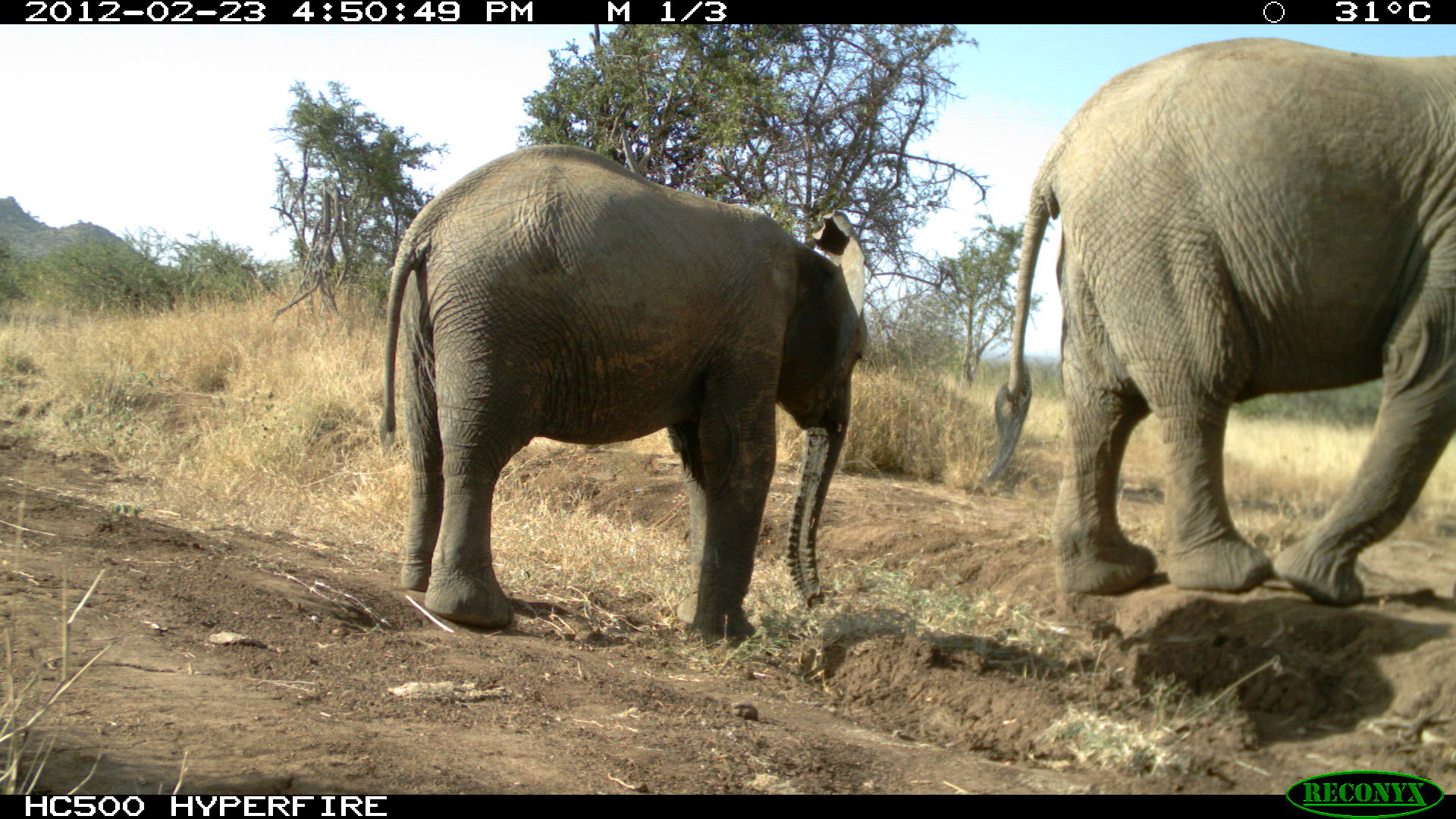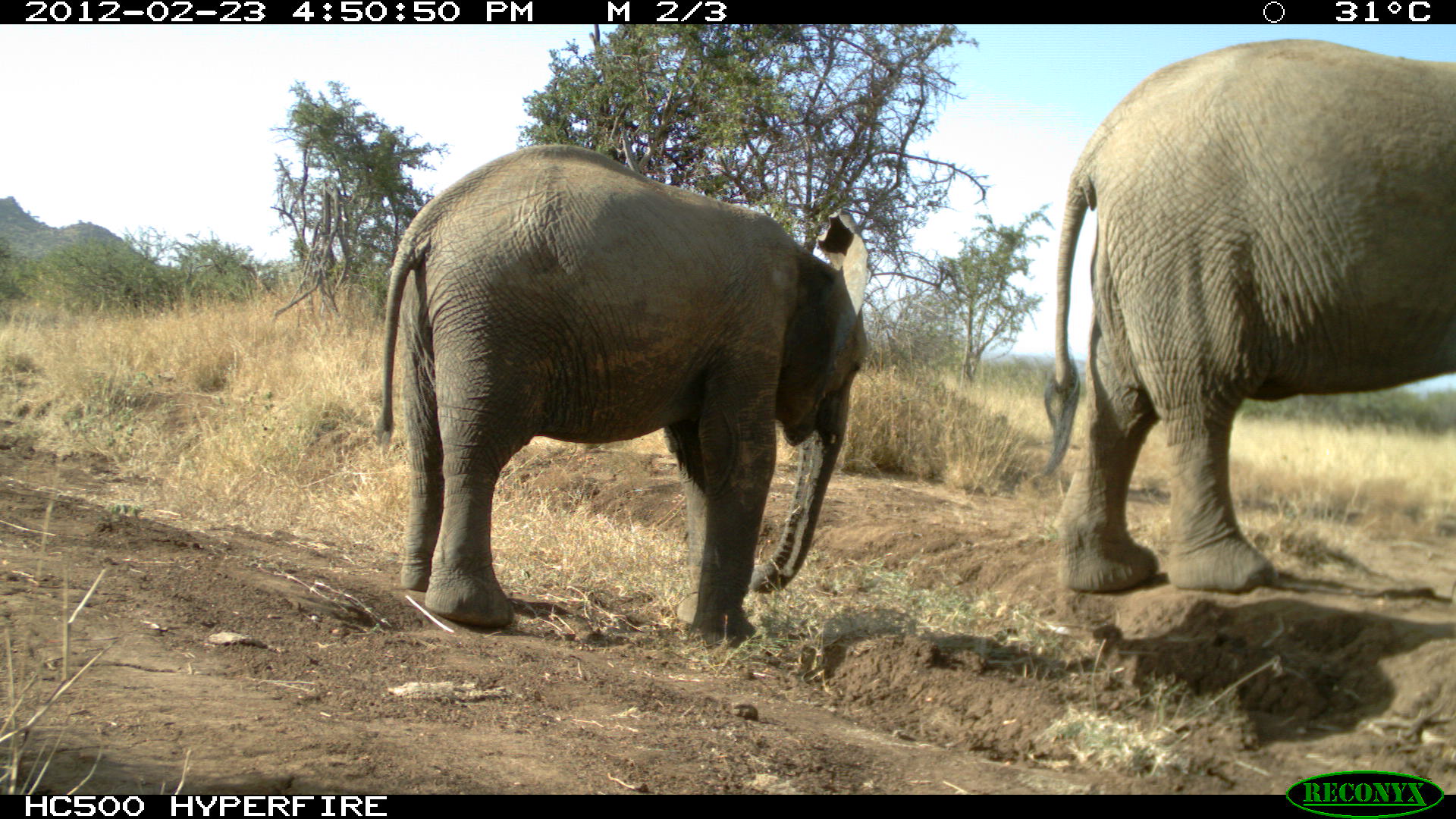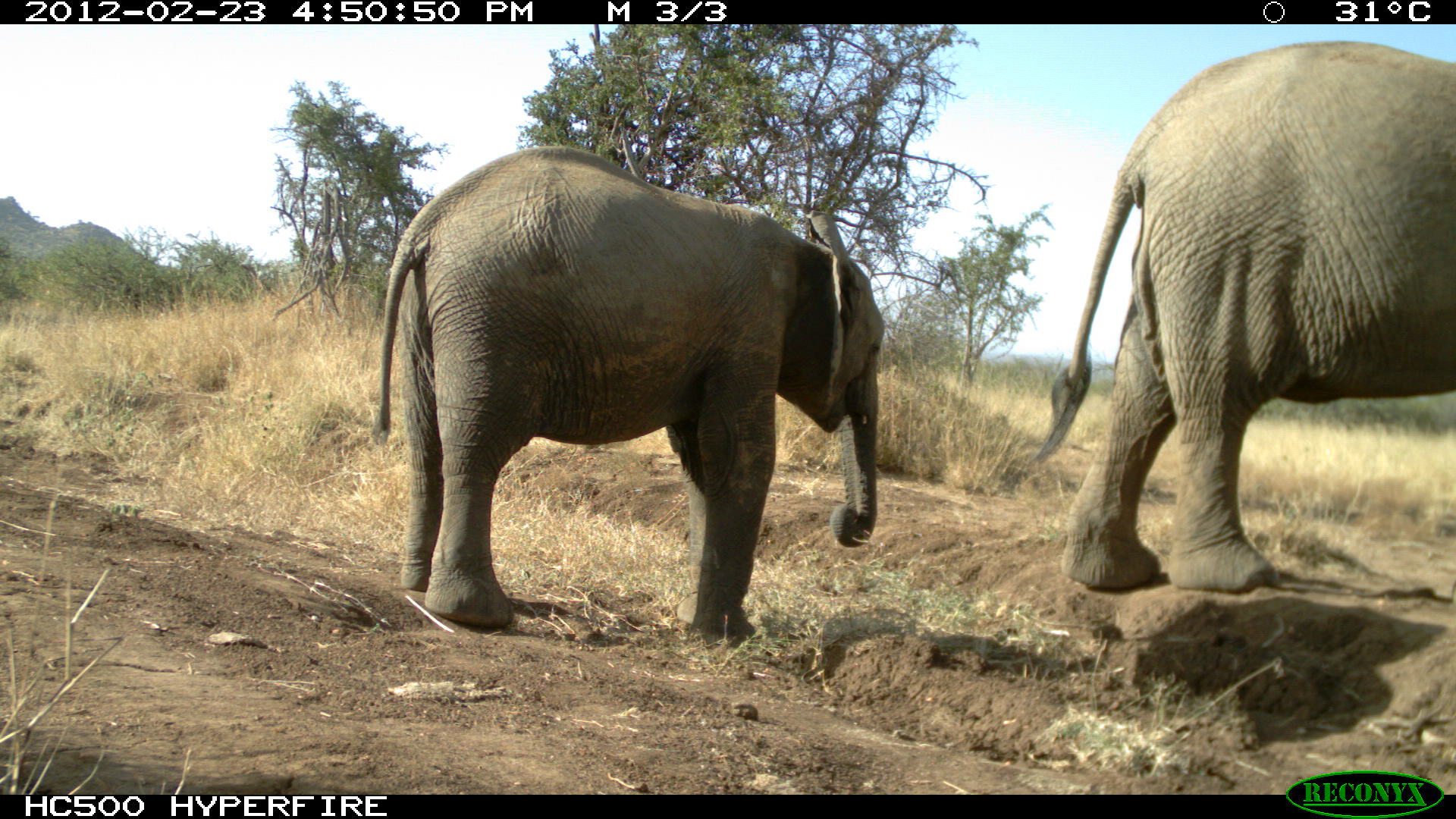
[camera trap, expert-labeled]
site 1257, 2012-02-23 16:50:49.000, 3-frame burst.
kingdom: Animalia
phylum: Chordata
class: Mammalia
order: Proboscidea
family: Elephantidae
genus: Loxodonta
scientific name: Loxodonta africana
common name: african bush elephant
Loxodonta africana (african bush elephant), count 2.